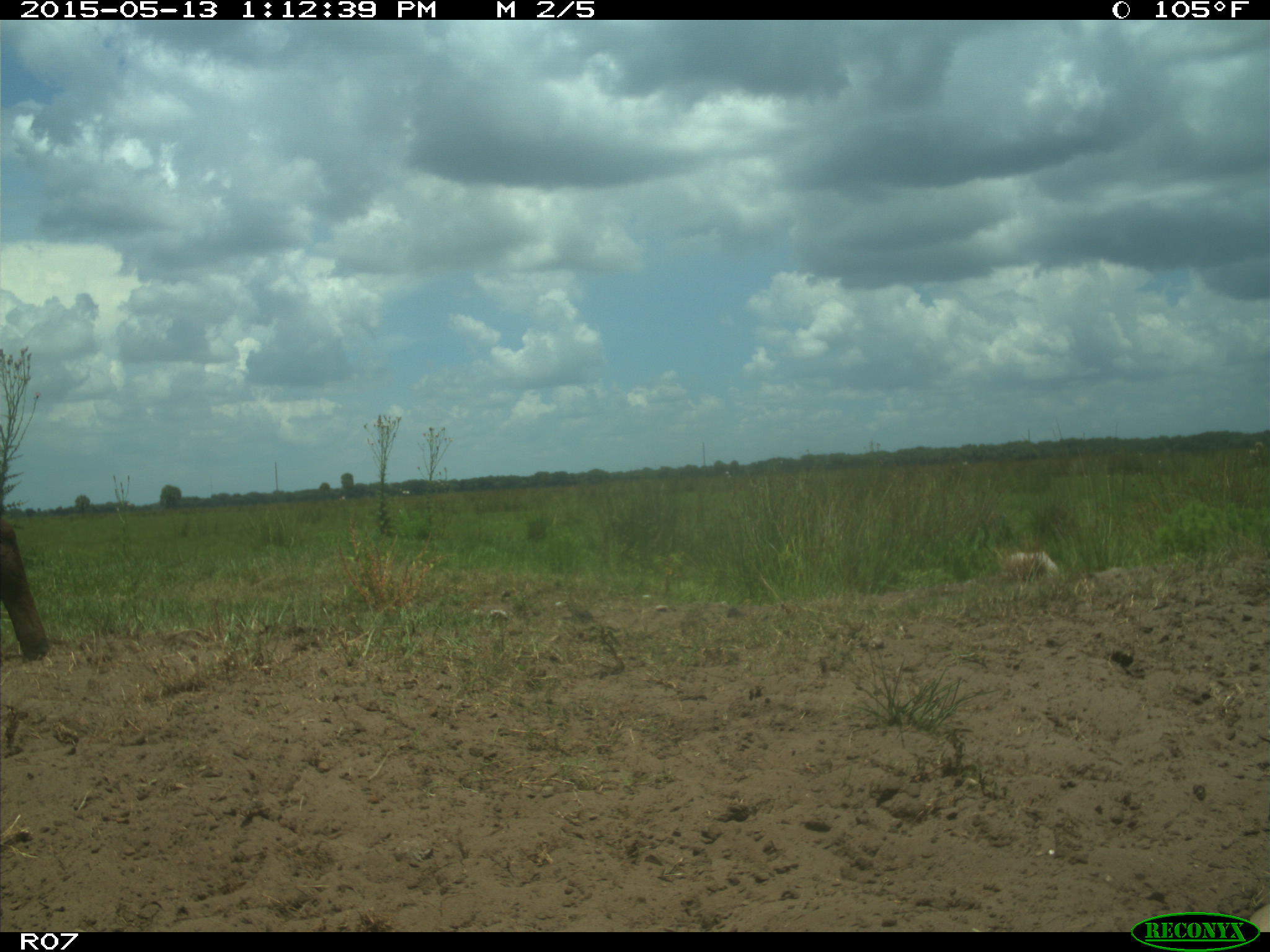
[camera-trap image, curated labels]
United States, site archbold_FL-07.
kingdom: Animalia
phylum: Chordata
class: Mammalia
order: Artiodactyla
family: Bovidae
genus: Bos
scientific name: Bos taurus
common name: domestic cow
Bos taurus (domestic cow).